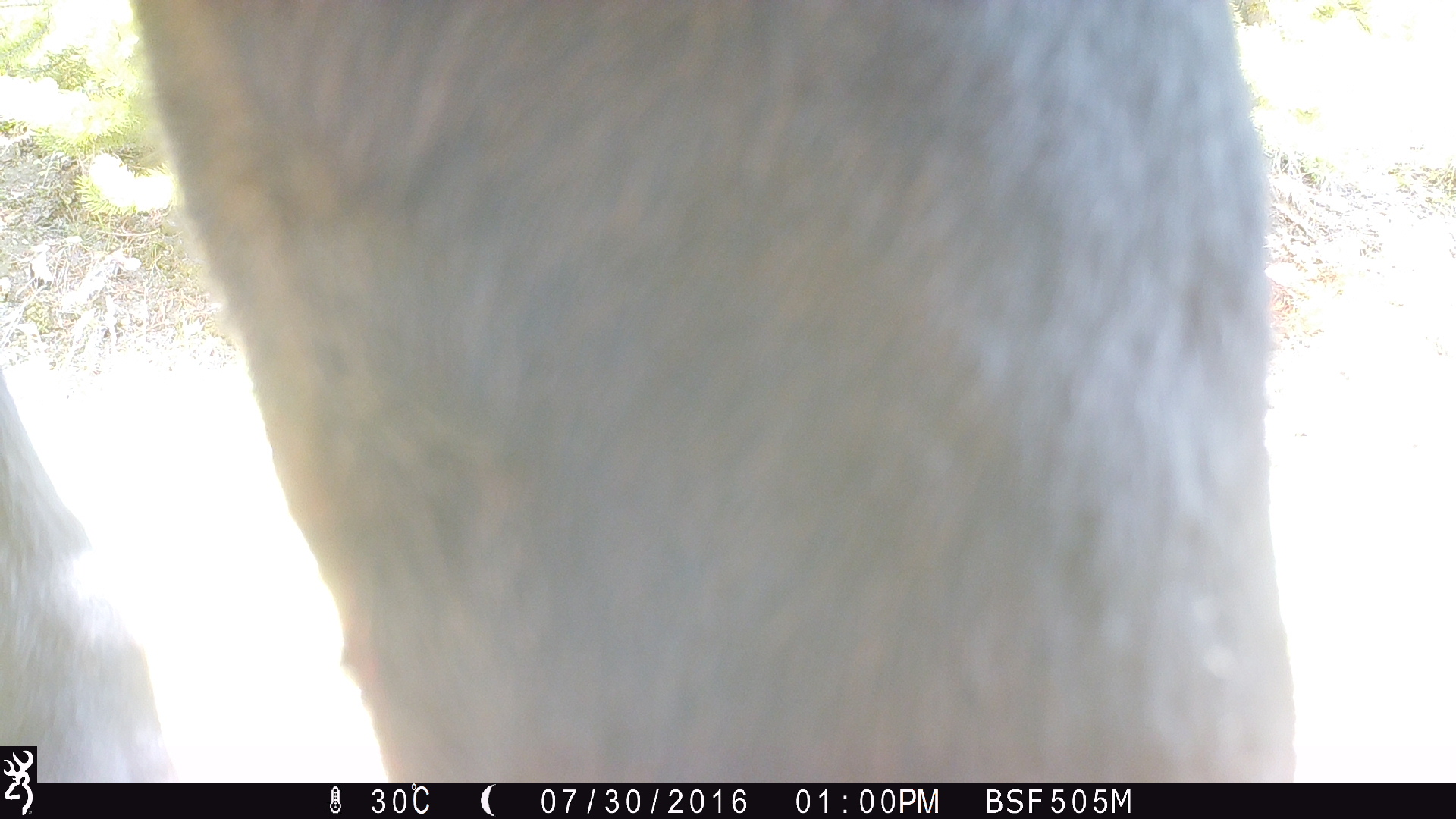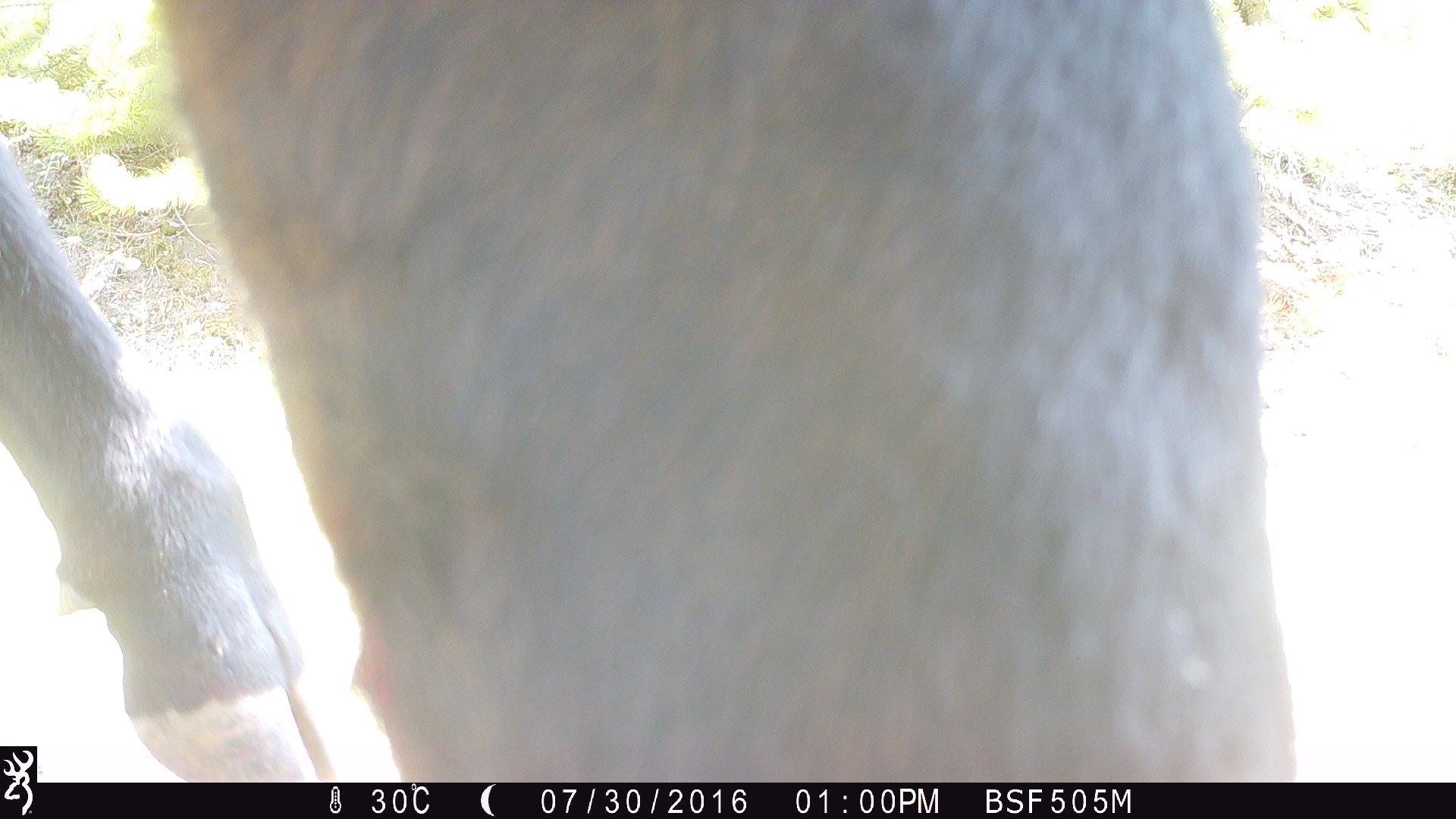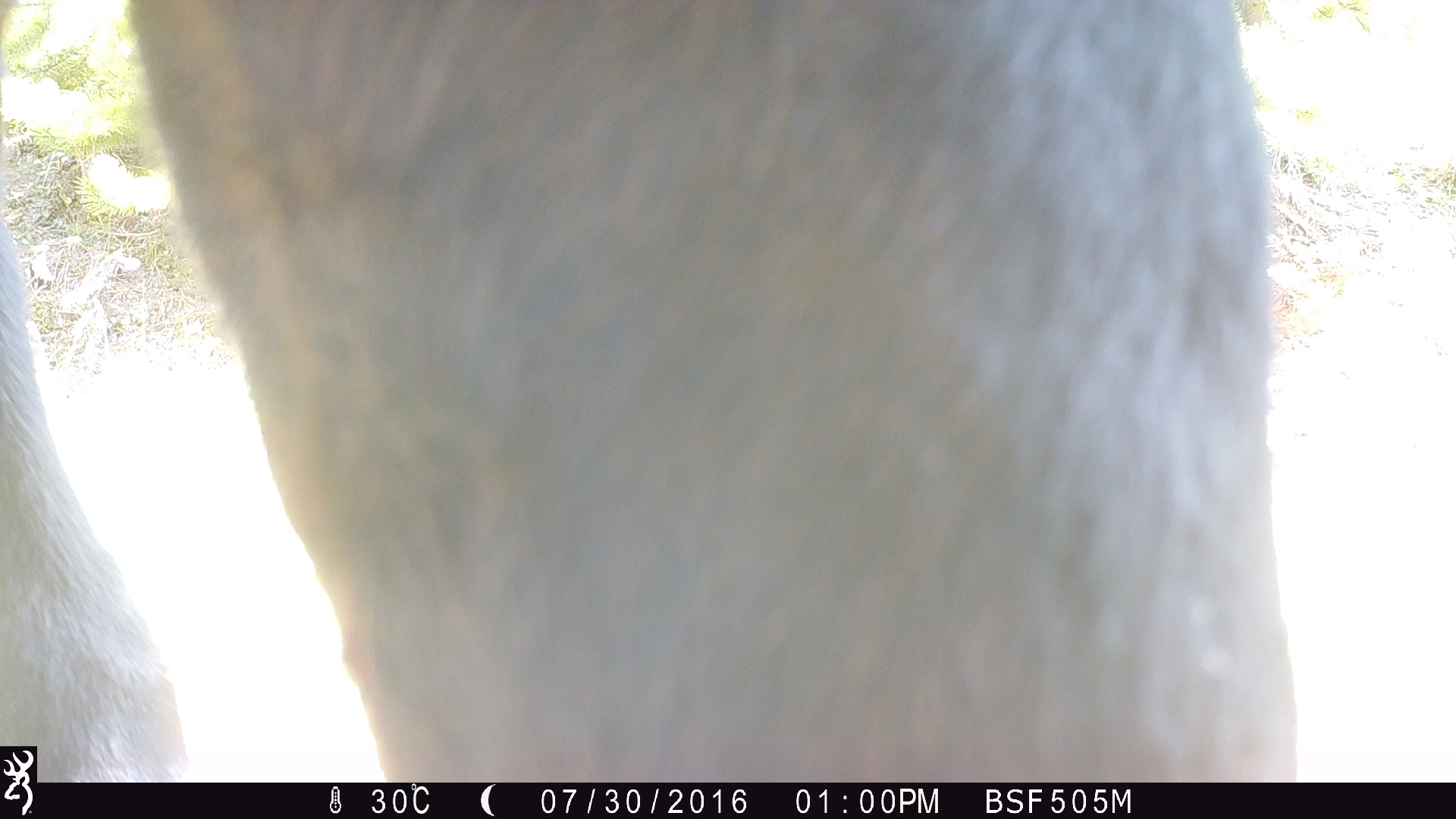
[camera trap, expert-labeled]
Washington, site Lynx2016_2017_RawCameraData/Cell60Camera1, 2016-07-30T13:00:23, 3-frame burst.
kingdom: Animalia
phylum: Chordata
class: Mammalia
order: Artiodactyla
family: Bovidae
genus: Bos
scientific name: Bos taurus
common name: domestic cattle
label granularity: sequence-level